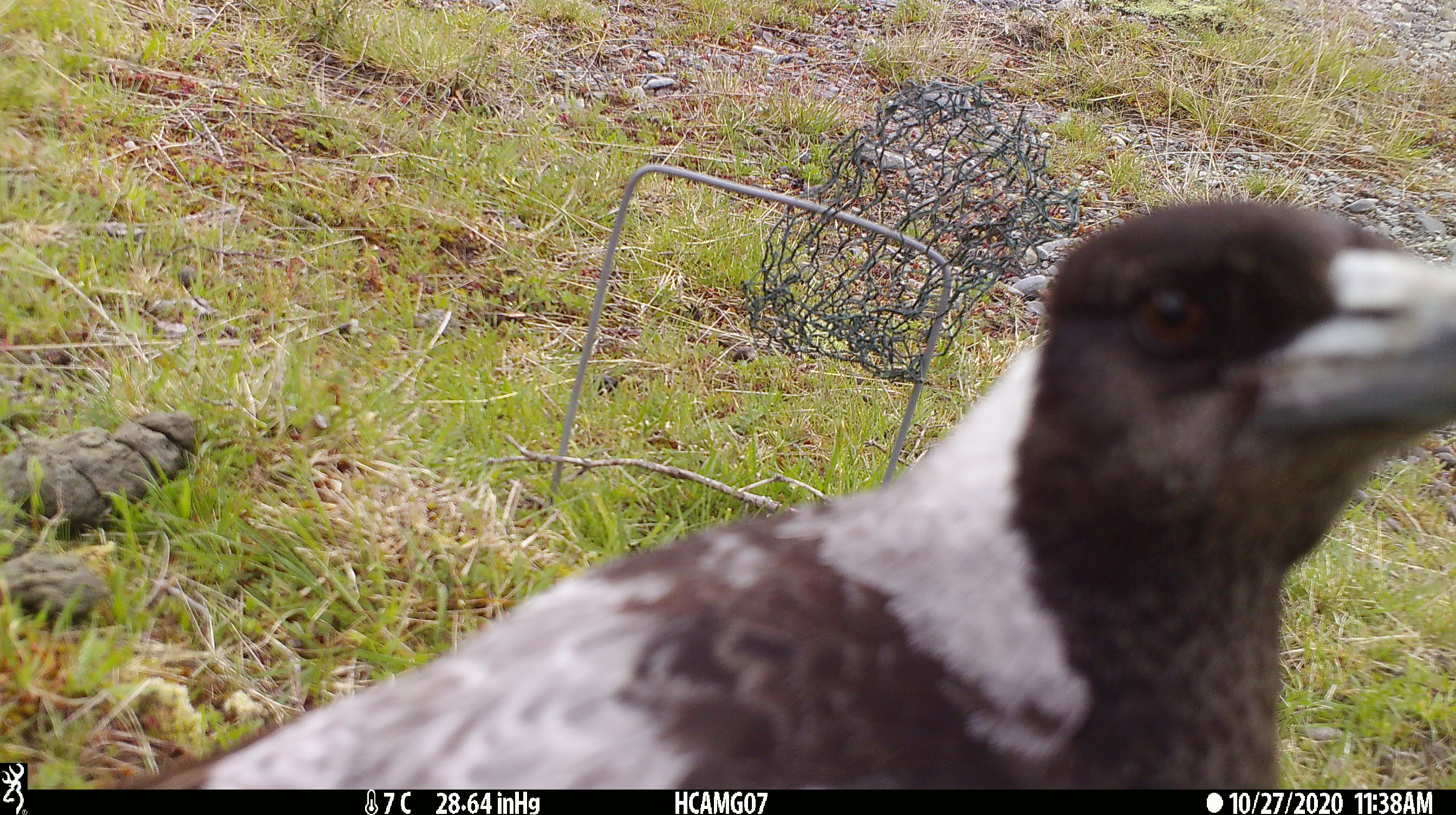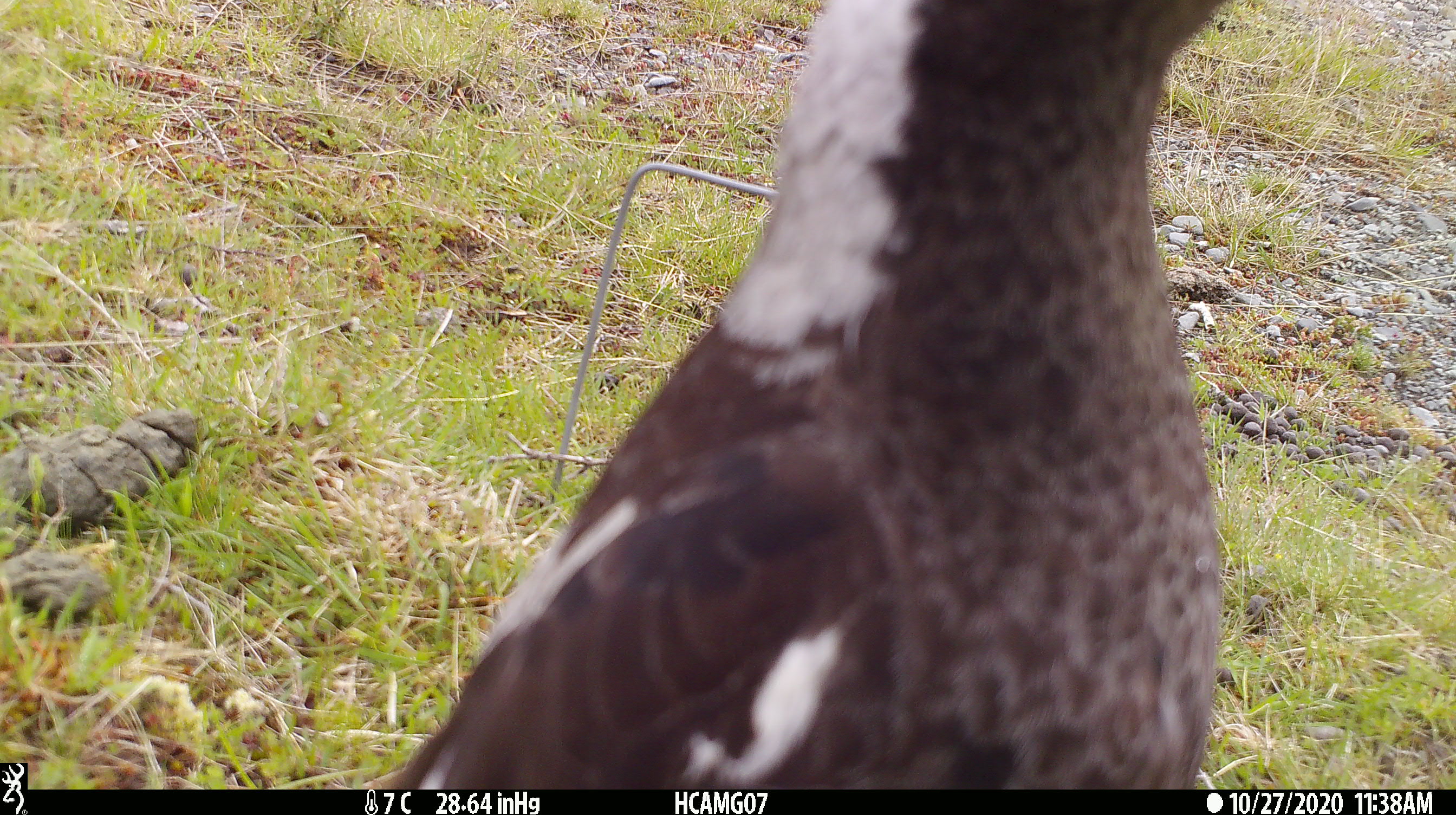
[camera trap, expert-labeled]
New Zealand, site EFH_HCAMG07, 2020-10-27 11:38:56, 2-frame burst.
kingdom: Animalia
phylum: Chordata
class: Aves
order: Passeriformes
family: Artamidae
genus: Gymnorhina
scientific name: Gymnorhina tibicen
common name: australian magpie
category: magpie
Magpie (australian magpie) (Gymnorhina tibicen).